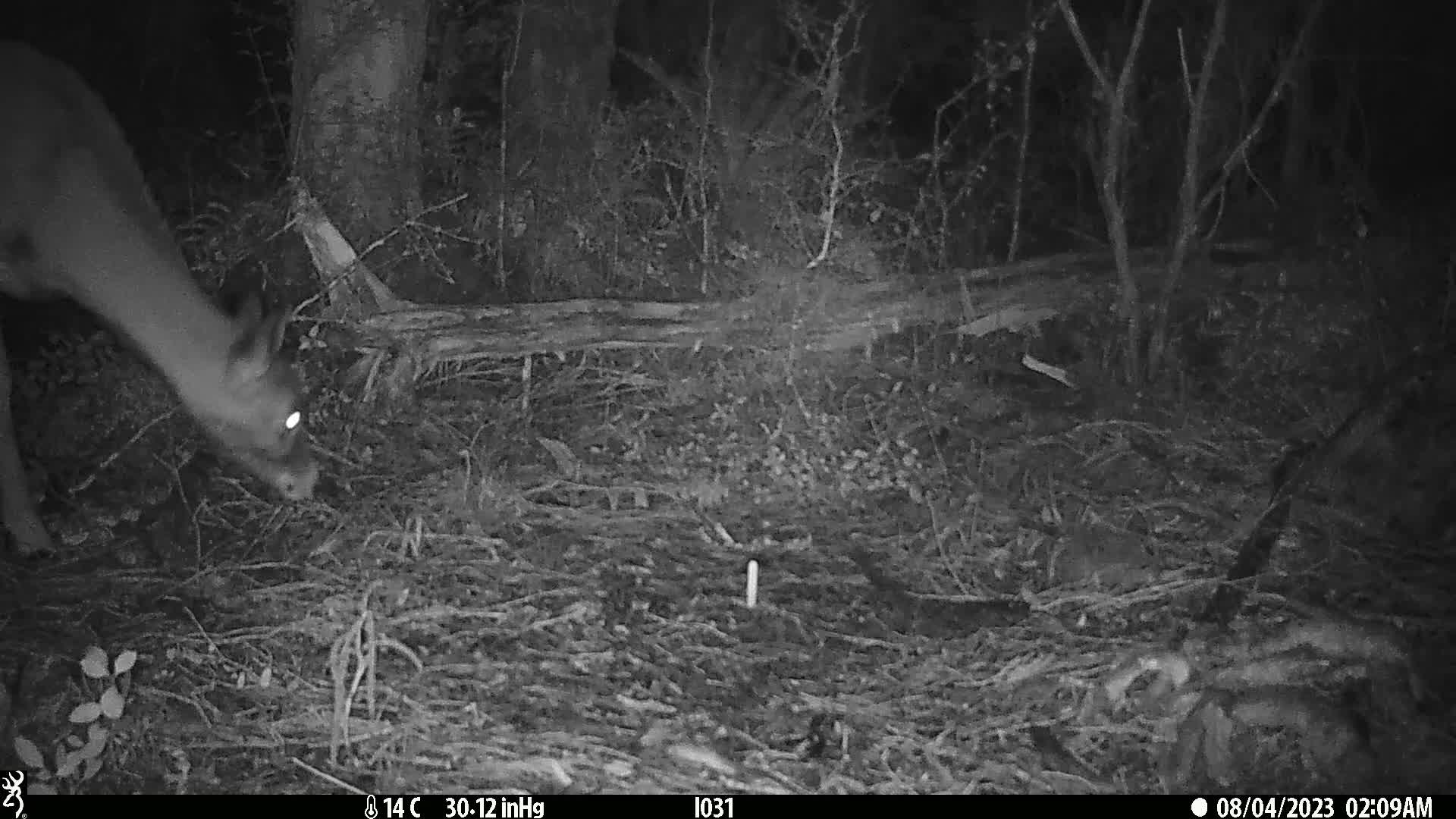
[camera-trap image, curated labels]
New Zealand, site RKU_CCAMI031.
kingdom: Animalia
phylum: Chordata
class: Mammalia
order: Artiodactyla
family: Cervidae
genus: Odocoileus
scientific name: Odocoileus virginianus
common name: white-tailed deer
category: white tailed deer